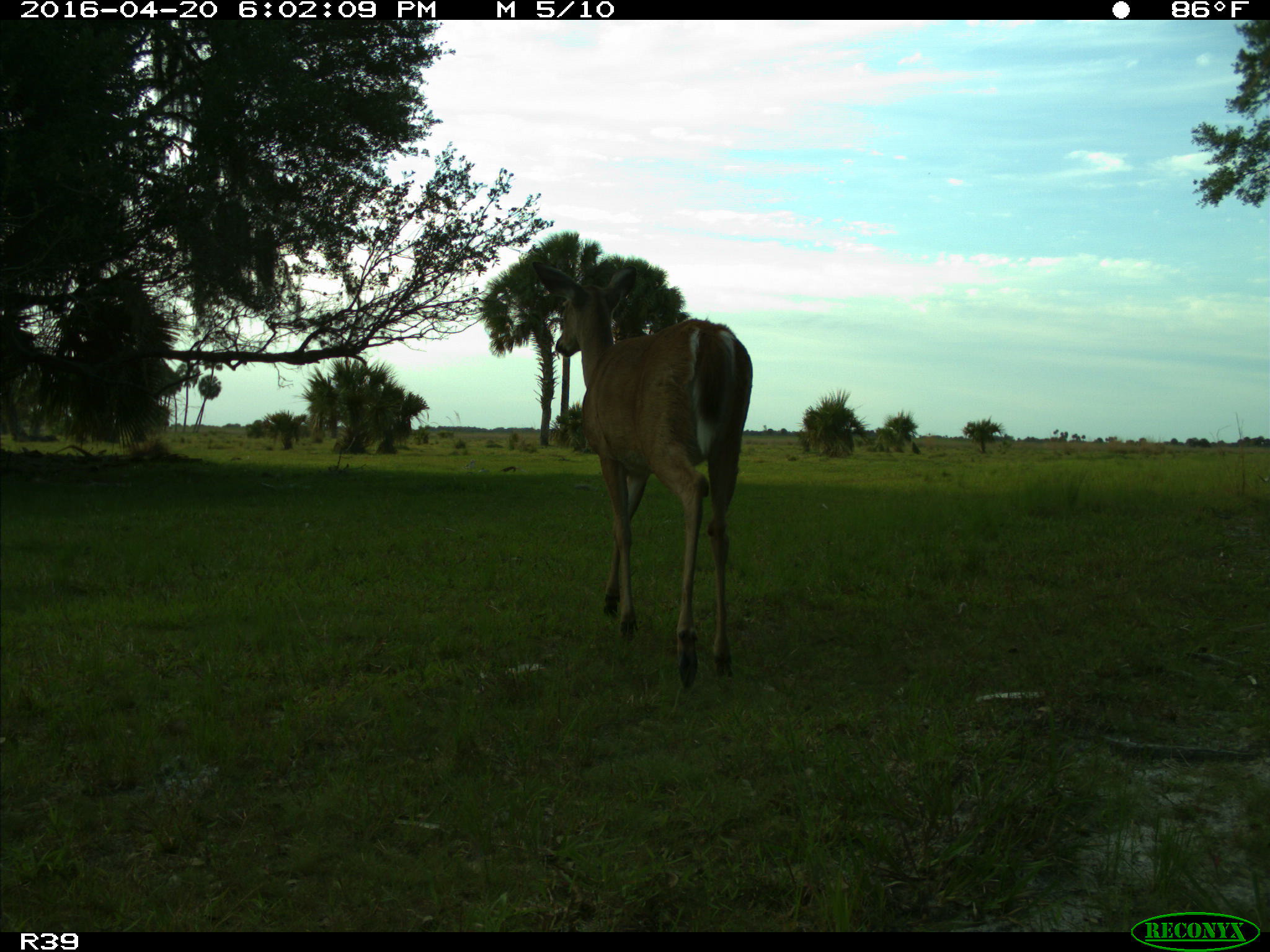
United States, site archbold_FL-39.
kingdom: Animalia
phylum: Chordata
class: Mammalia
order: Artiodactyla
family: Cervidae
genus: Odocoileus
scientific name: Odocoileus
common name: deer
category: unidentified deer